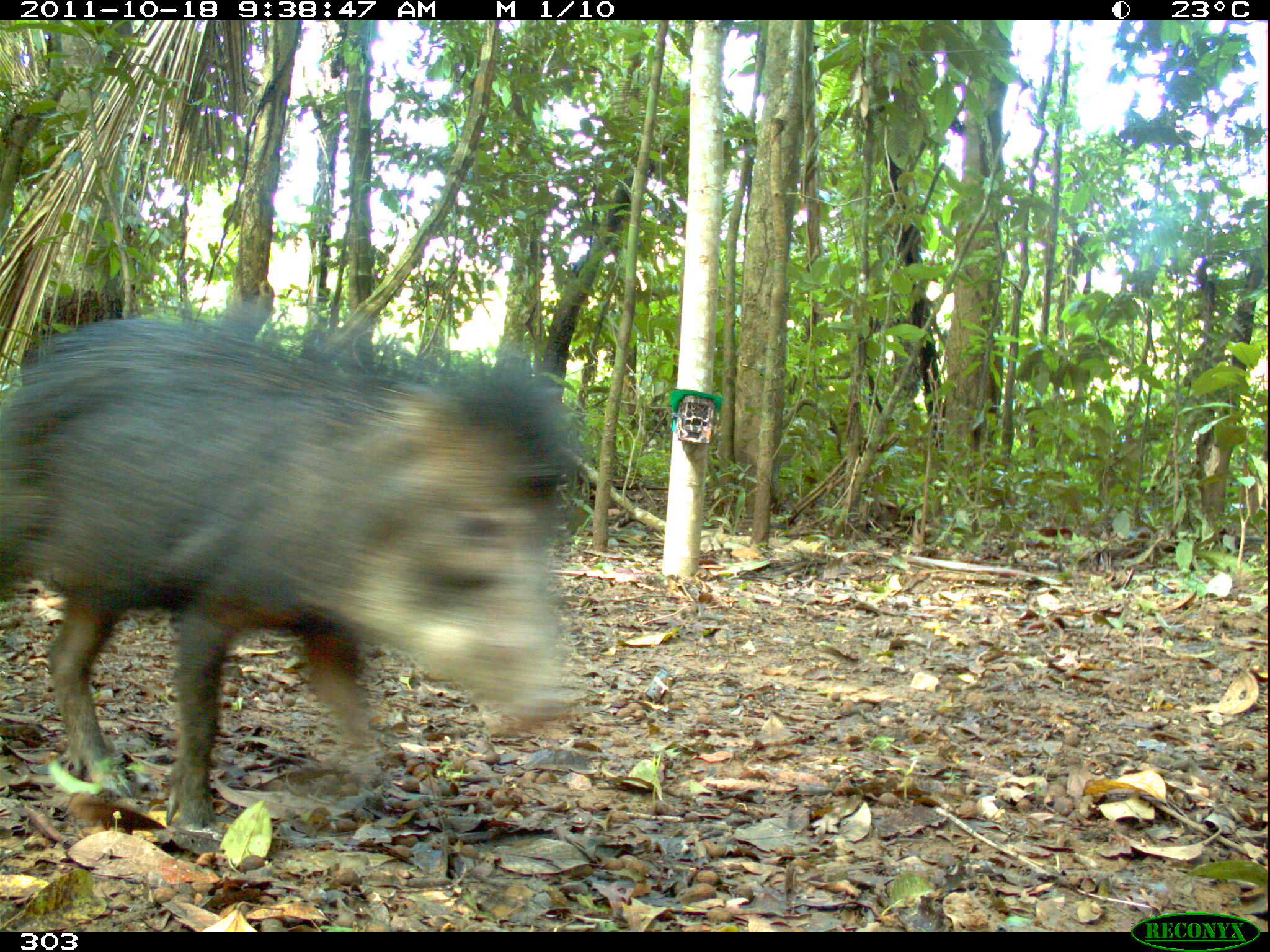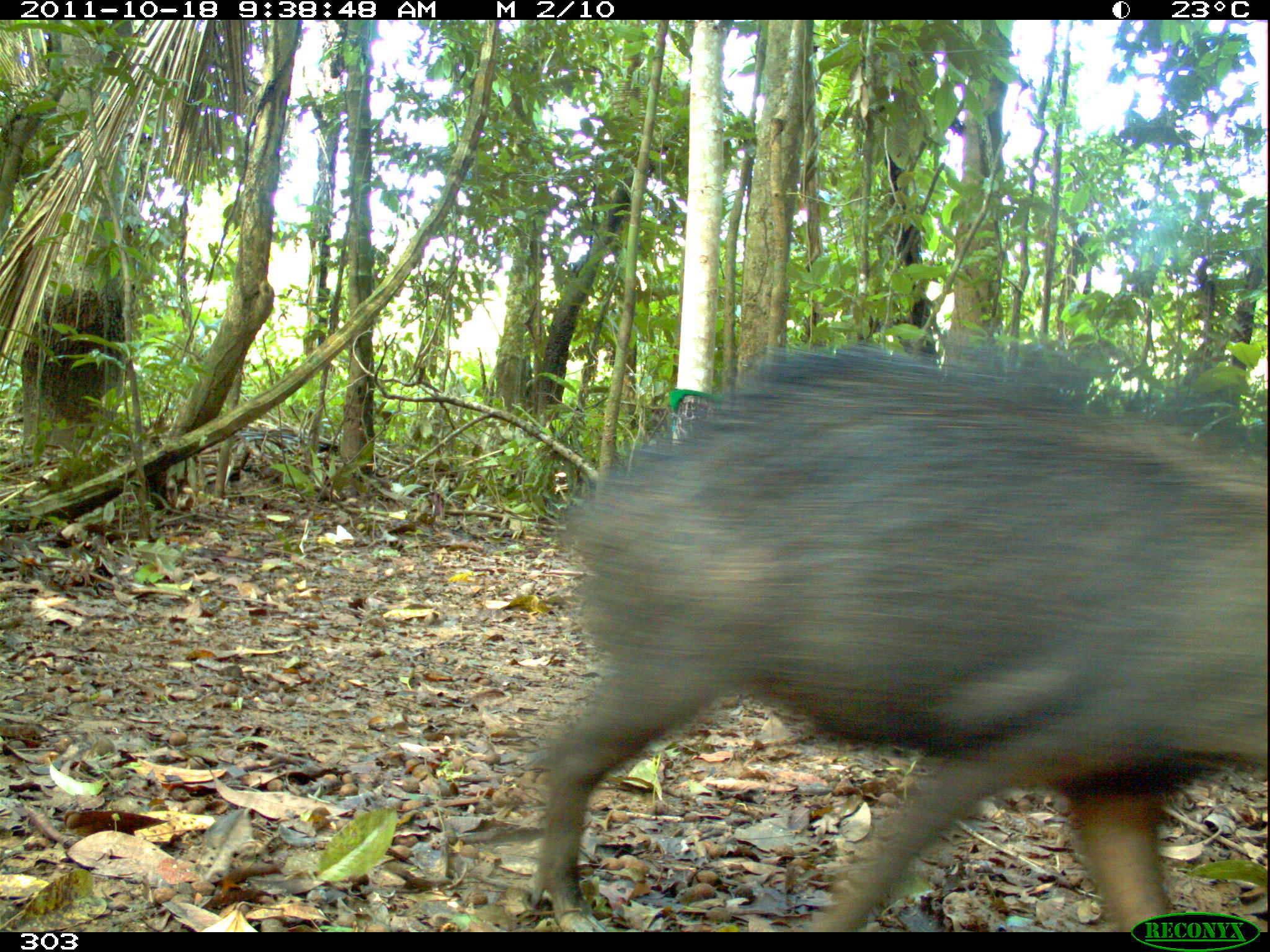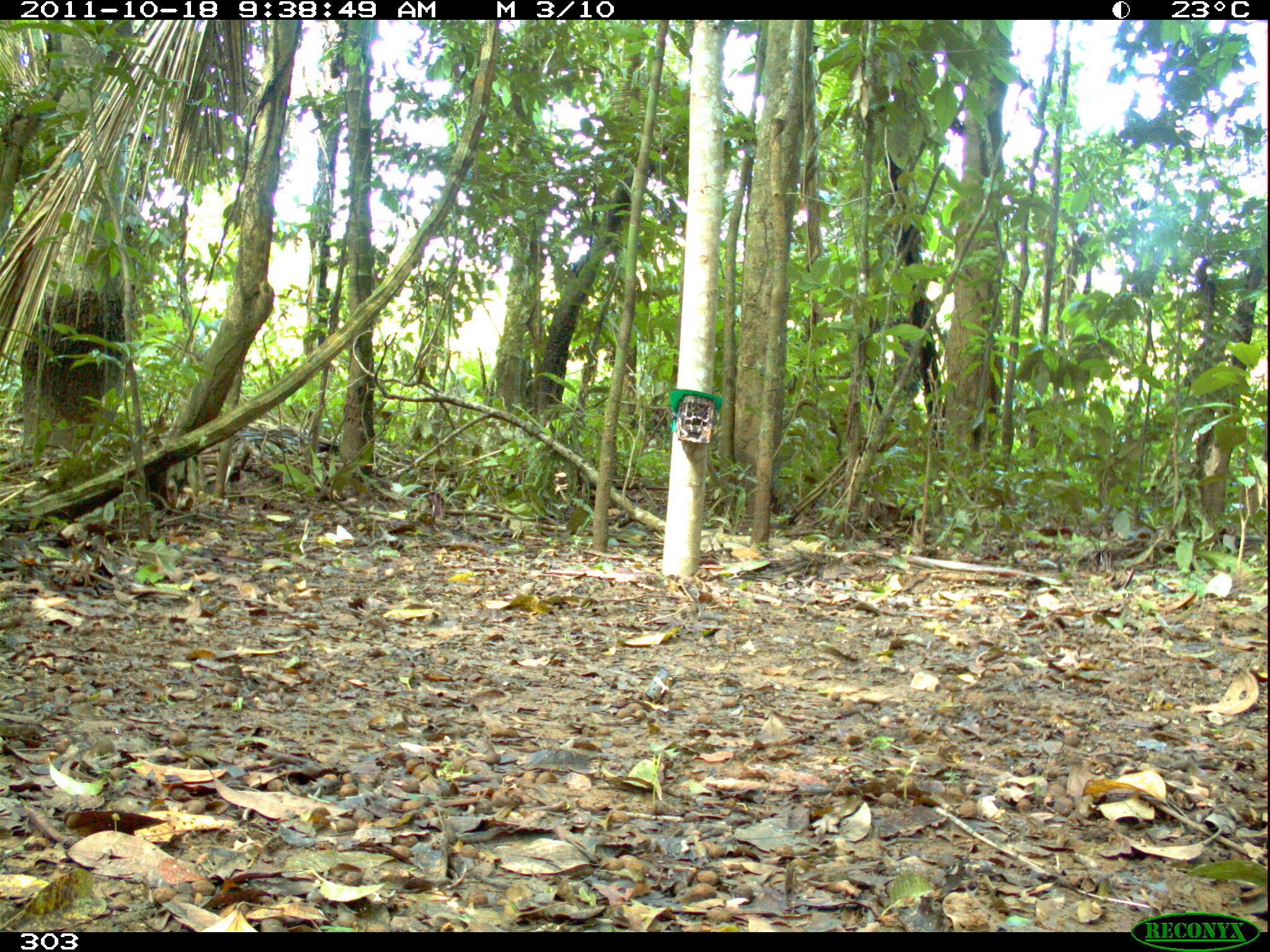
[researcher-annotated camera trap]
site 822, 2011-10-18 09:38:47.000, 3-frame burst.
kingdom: Animalia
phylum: Chordata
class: Mammalia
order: Artiodactyla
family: Tayassuidae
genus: Tayassu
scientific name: Tayassu pecari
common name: white-lipped peccary